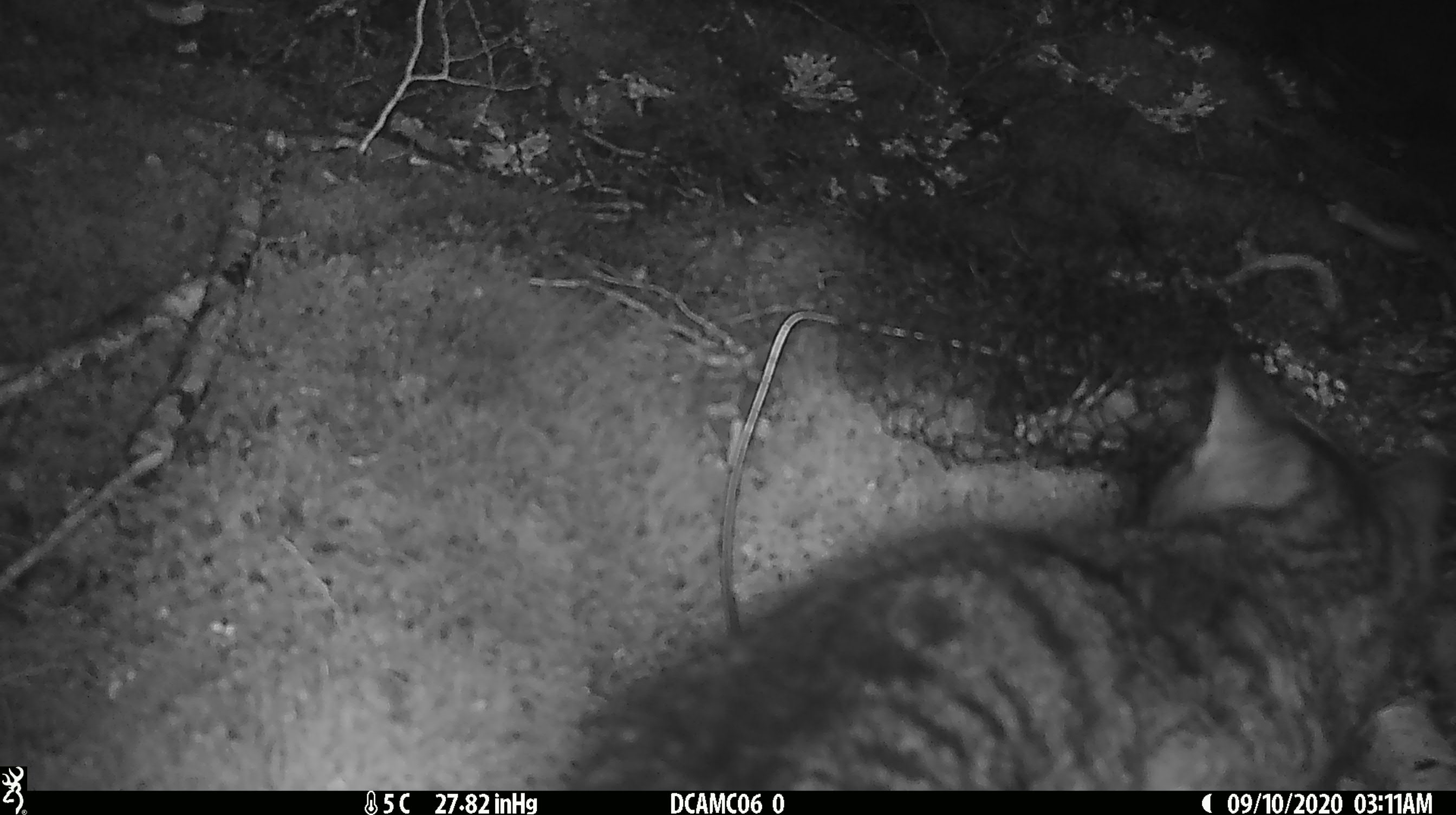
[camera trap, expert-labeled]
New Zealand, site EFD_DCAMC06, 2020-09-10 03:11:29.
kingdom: Animalia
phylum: Chordata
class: Mammalia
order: Carnivora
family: Felidae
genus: Felis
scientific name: Felis catus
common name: domestic cat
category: cat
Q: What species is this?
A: Cat (domestic cat) (Felis catus).